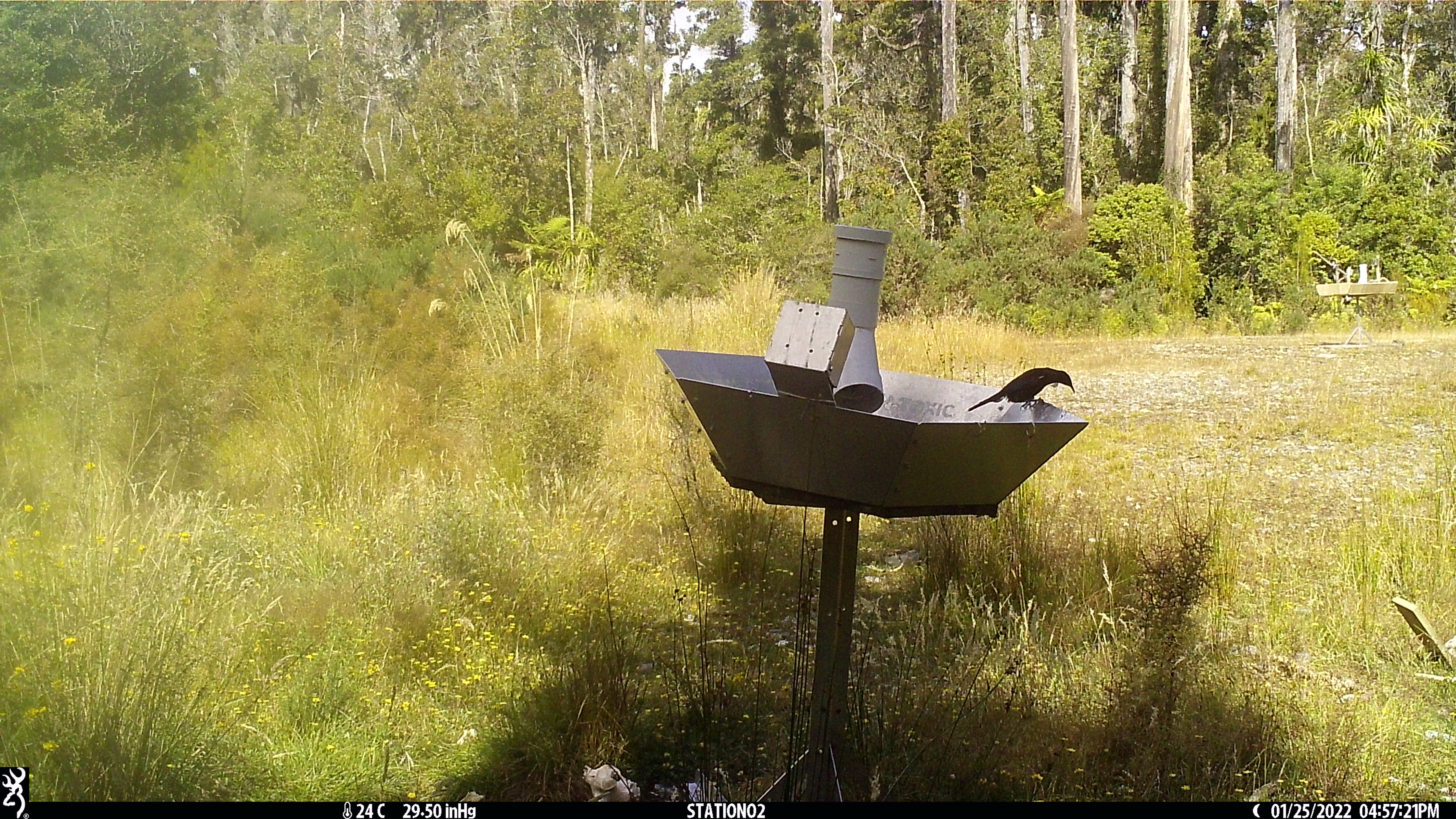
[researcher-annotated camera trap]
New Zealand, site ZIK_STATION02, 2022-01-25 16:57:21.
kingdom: Animalia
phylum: Chordata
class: Aves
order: Passeriformes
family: Meliphagidae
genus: Prosthemadera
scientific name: Prosthemadera novaeseelandiae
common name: tui